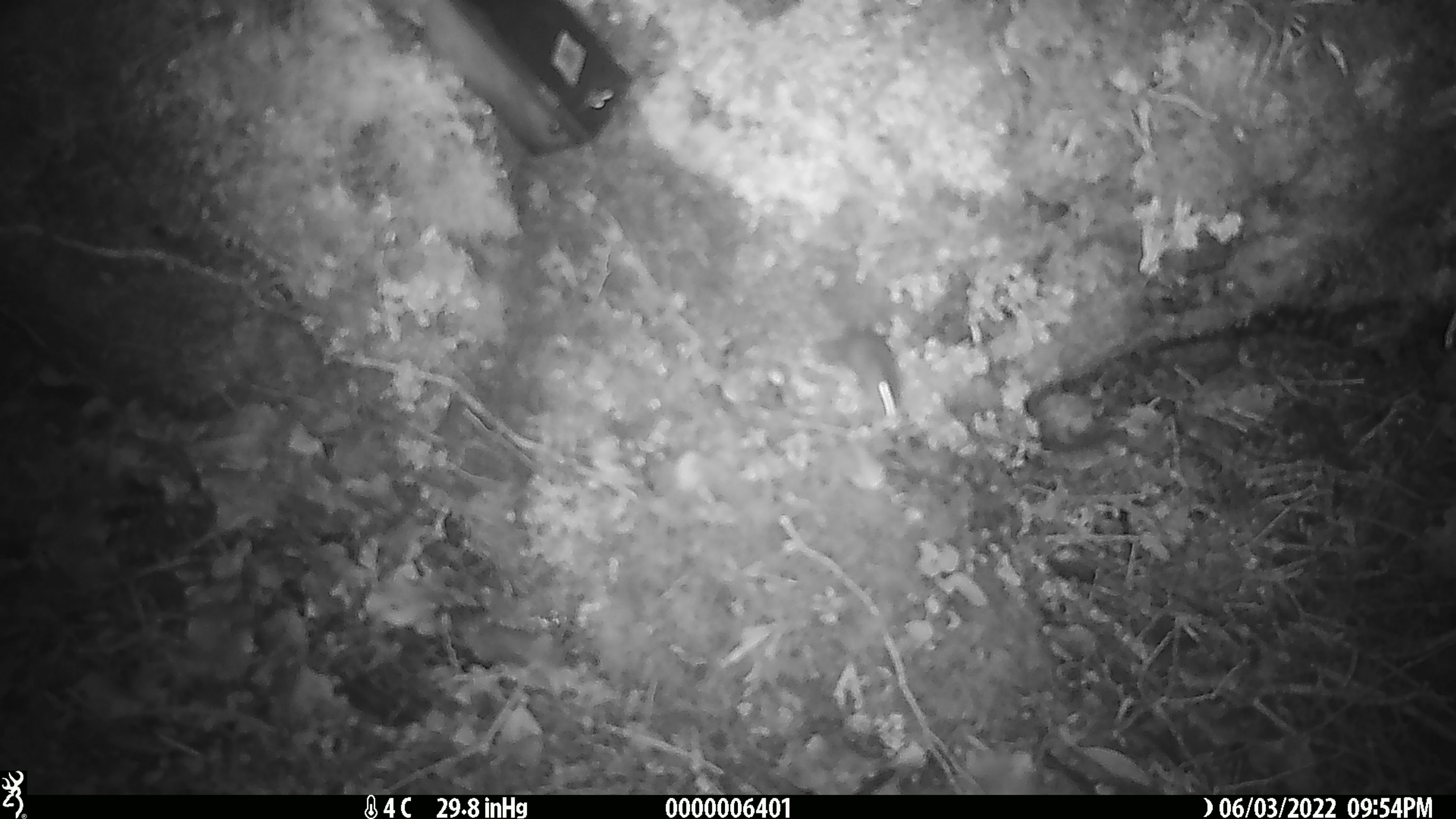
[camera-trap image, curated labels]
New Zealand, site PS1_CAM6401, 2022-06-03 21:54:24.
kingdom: Animalia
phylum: Chordata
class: Mammalia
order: Rodentia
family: Muridae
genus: Mus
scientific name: Mus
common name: mouse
Mouse (Mus).